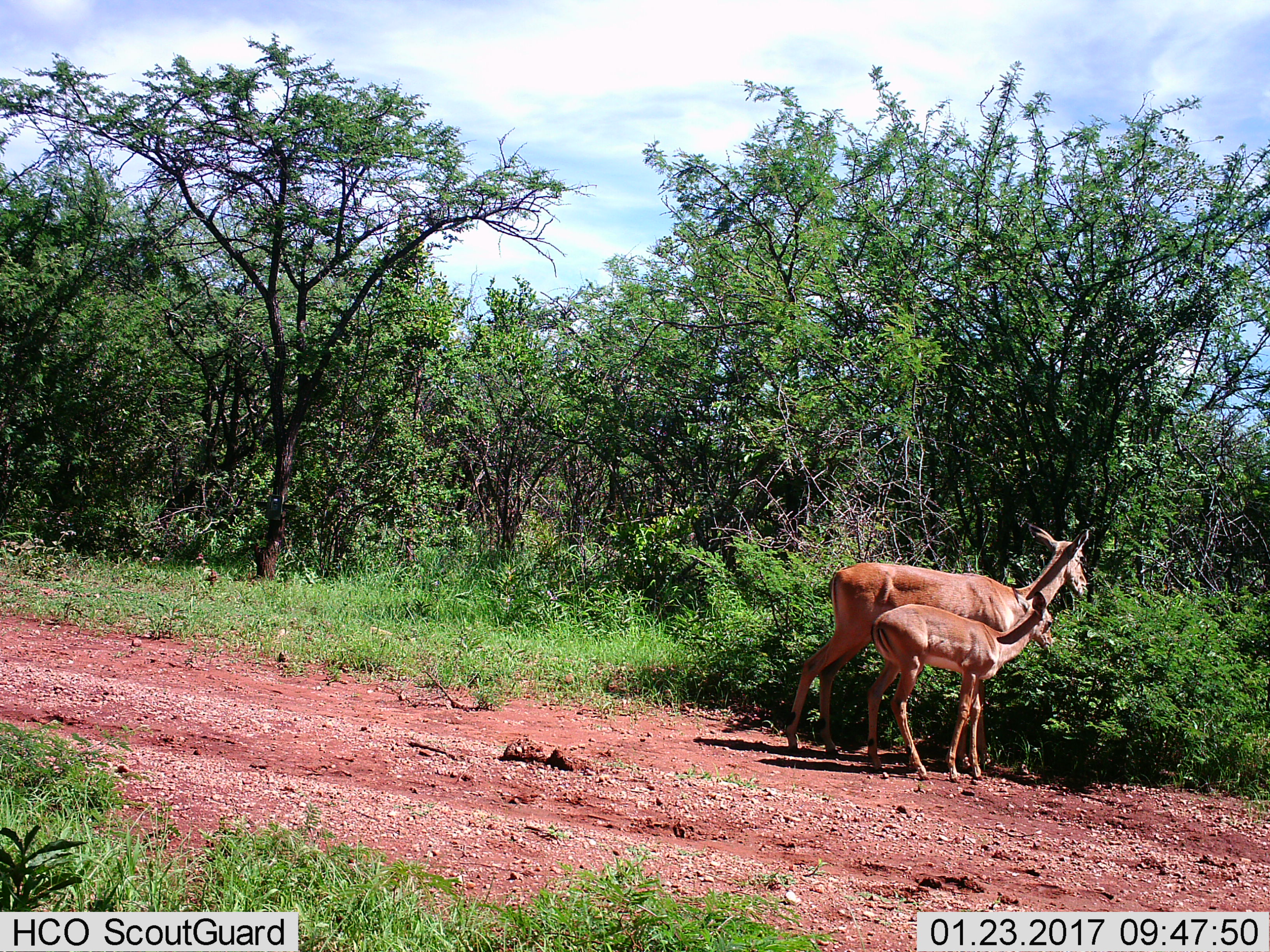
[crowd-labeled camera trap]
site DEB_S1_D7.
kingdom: Animalia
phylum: Chordata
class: Mammalia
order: Artiodactyla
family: Bovidae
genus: Aepyceros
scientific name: Aepyceros melampus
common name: impala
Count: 2.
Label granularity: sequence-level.